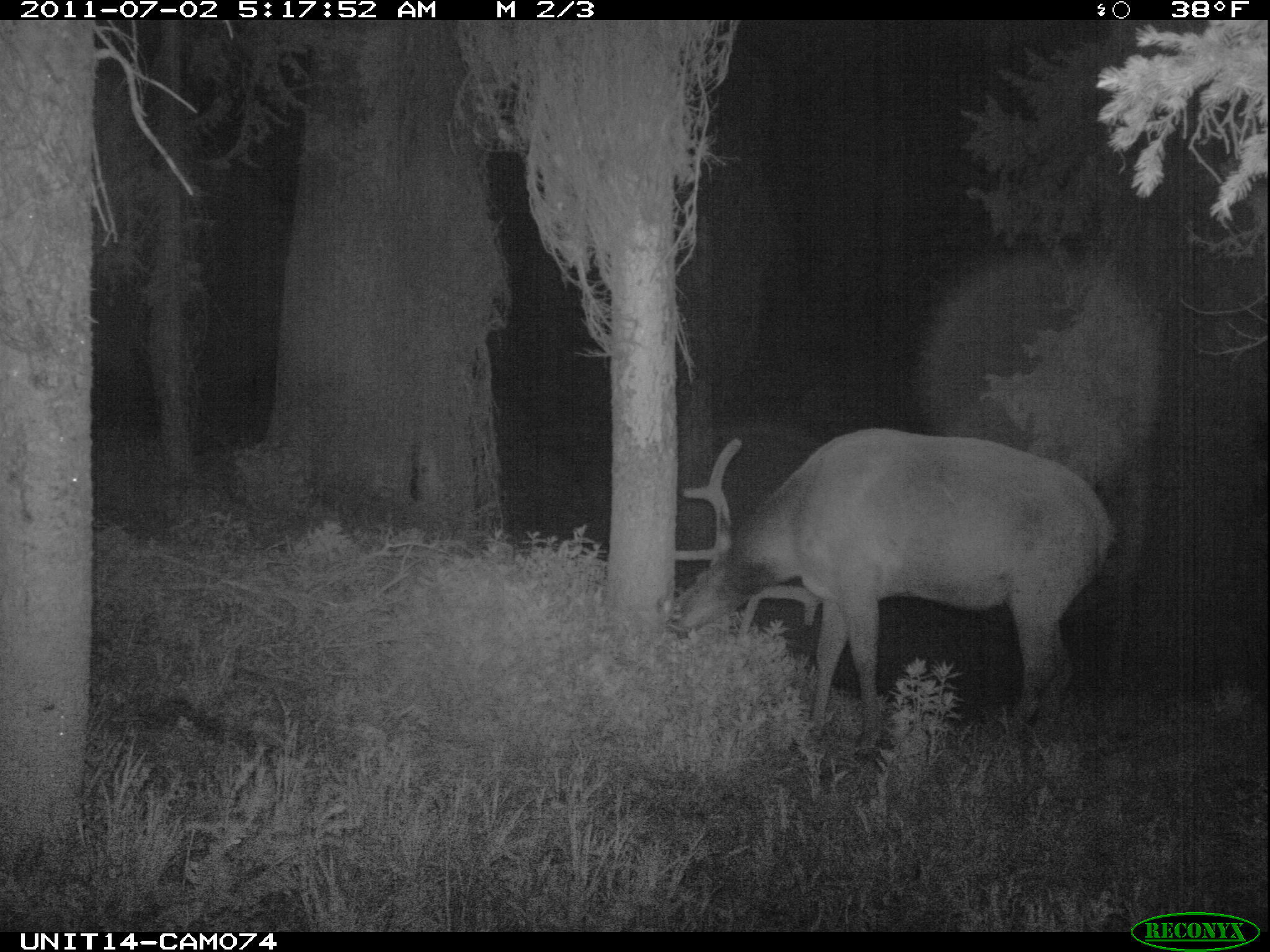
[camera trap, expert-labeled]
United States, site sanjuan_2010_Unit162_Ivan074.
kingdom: Animalia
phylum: Chordata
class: Mammalia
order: Artiodactyla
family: Cervidae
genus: Cervus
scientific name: Cervus elaphus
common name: red deer